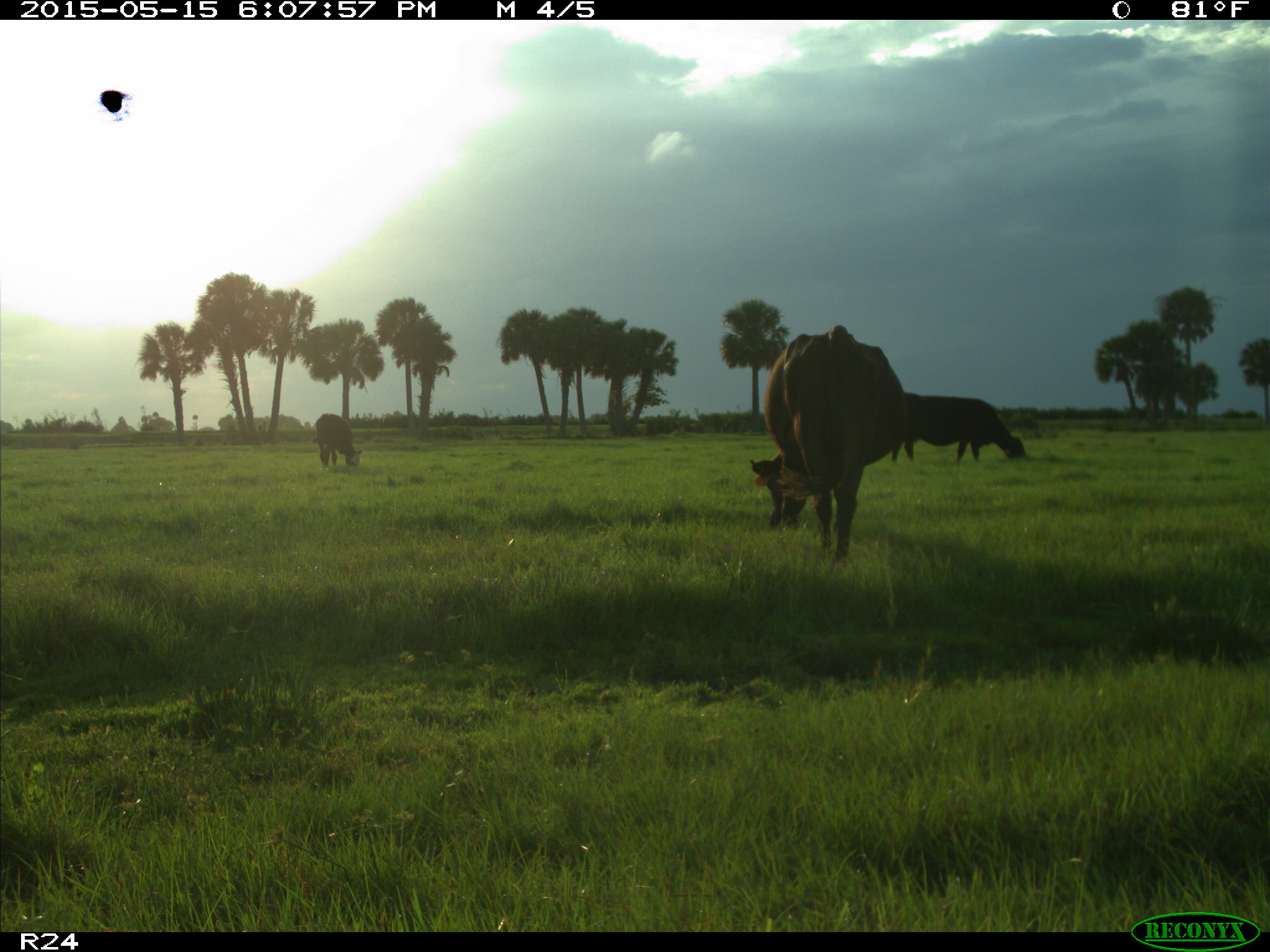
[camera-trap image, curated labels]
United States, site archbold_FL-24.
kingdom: Animalia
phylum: Chordata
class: Mammalia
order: Artiodactyla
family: Bovidae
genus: Bos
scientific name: Bos taurus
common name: domestic cow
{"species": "Bos taurus (domestic cow)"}